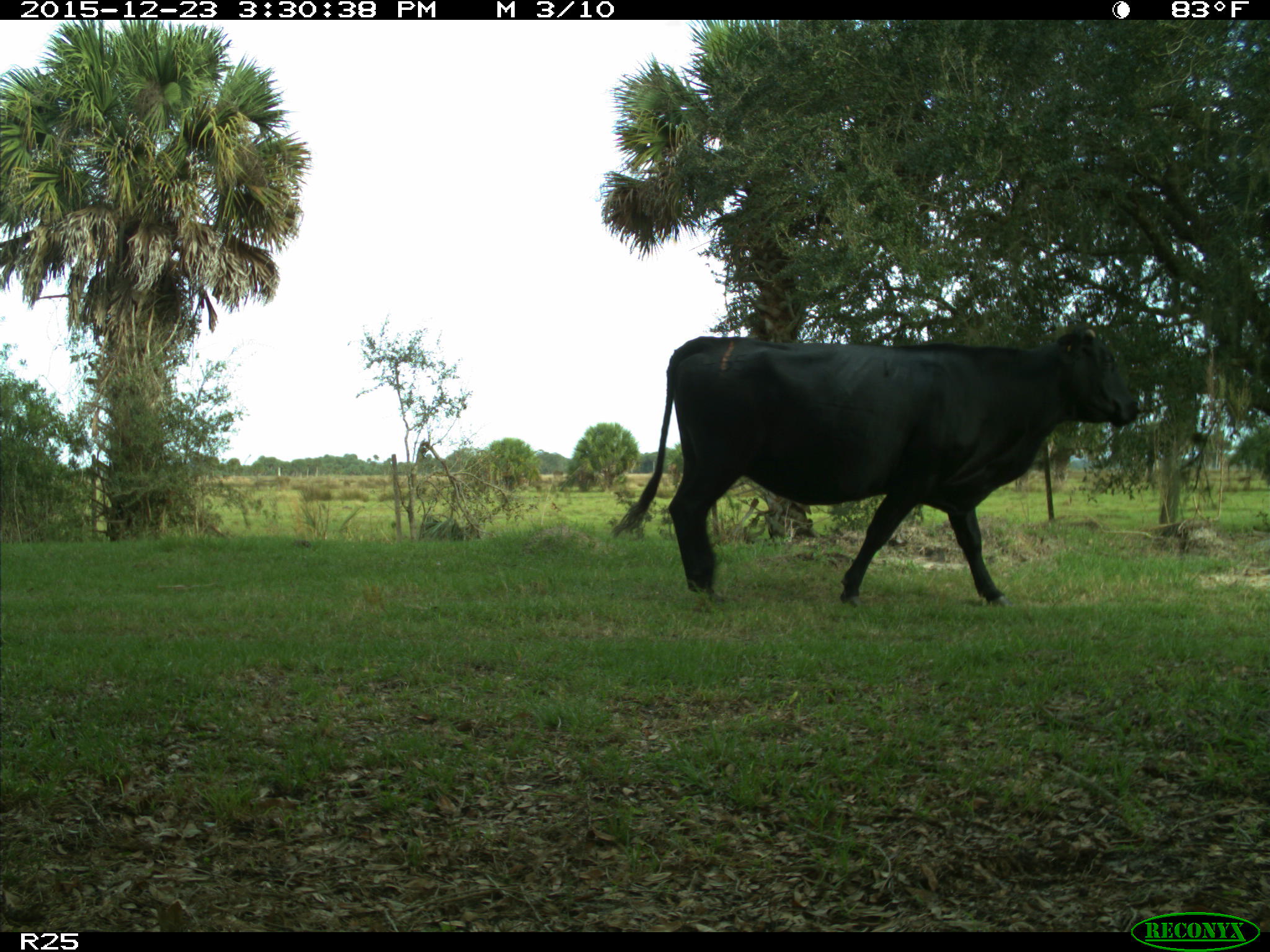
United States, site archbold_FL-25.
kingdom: Animalia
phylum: Chordata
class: Mammalia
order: Artiodactyla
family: Bovidae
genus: Bos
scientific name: Bos taurus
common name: domestic cow